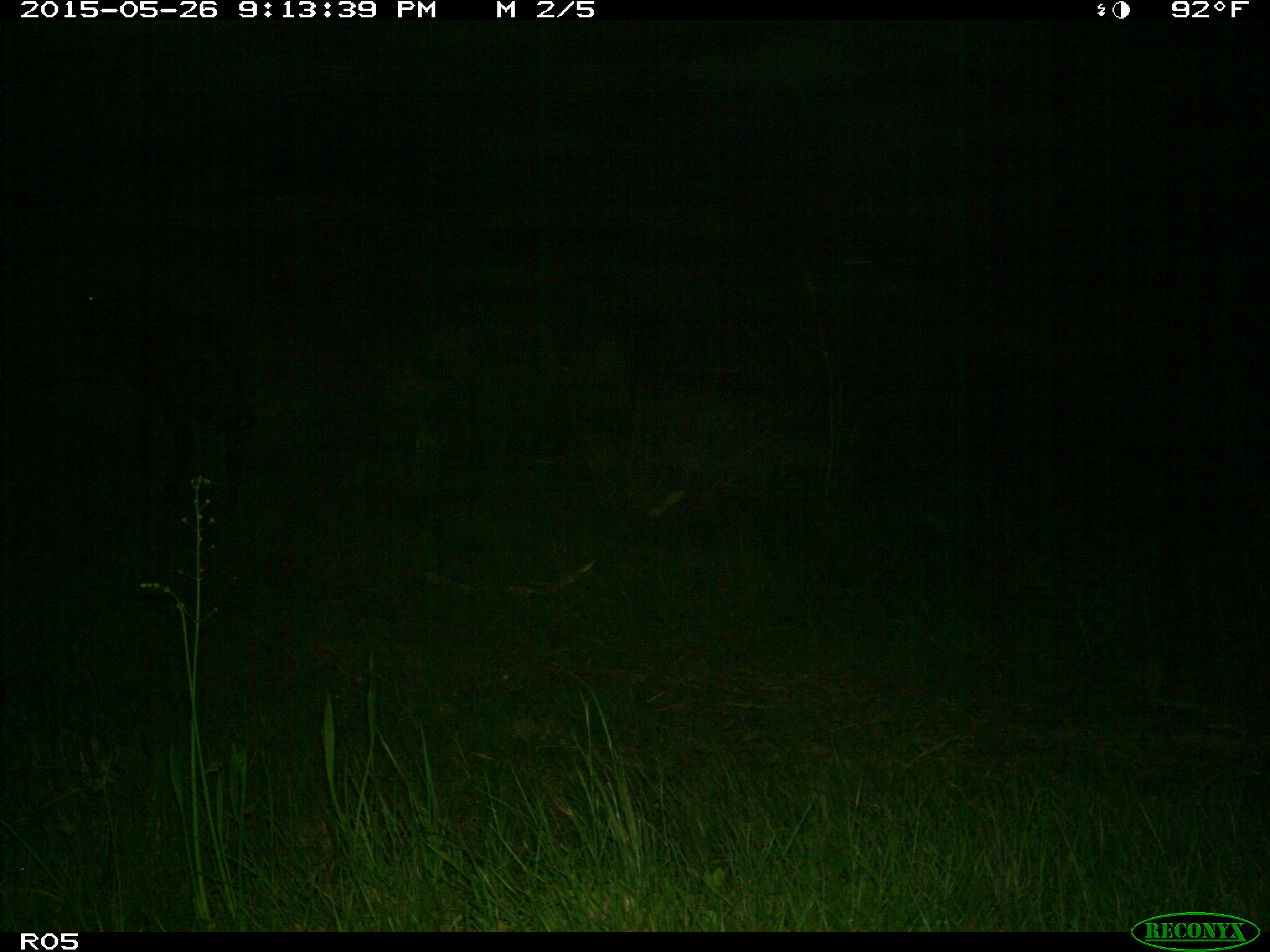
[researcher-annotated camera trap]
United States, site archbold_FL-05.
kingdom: Animalia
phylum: Chordata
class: Mammalia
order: Artiodactyla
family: Bovidae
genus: Bos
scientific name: Bos taurus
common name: domestic cow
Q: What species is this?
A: Bos taurus (domestic cow).